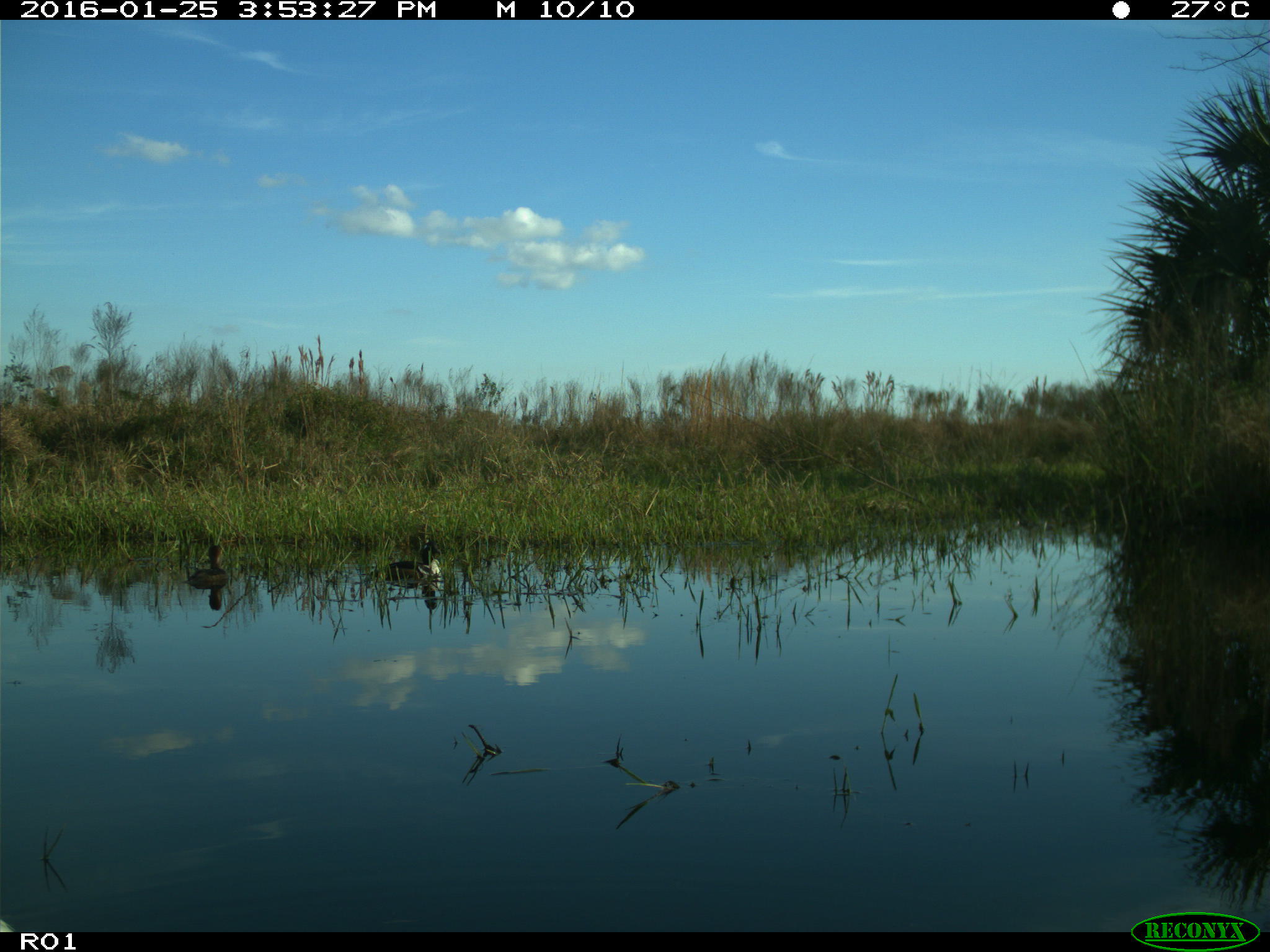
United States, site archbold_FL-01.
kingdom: Animalia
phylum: Chordata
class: Aves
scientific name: Aves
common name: birds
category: unidentified bird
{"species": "unidentified bird (birds) (Aves)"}